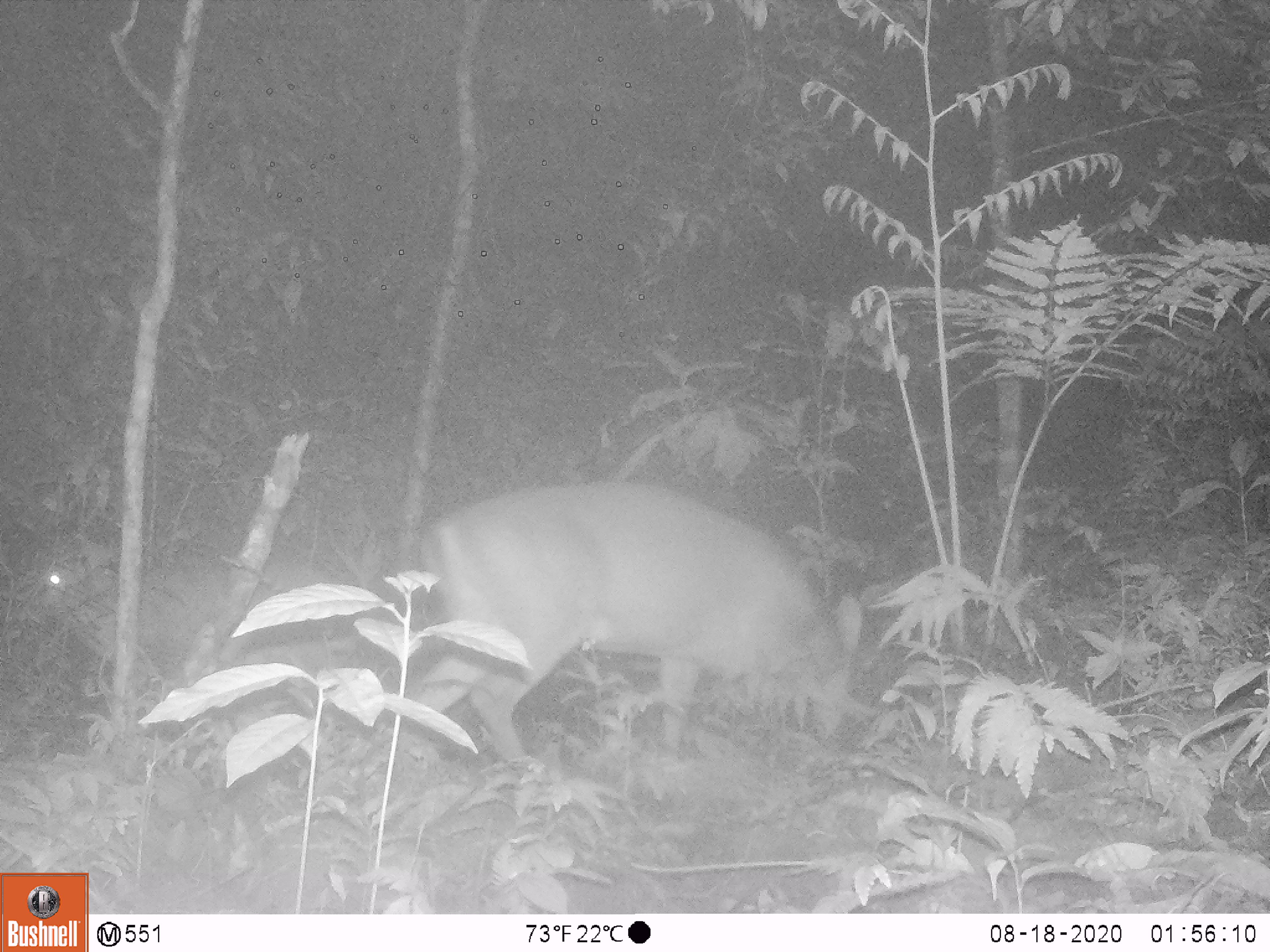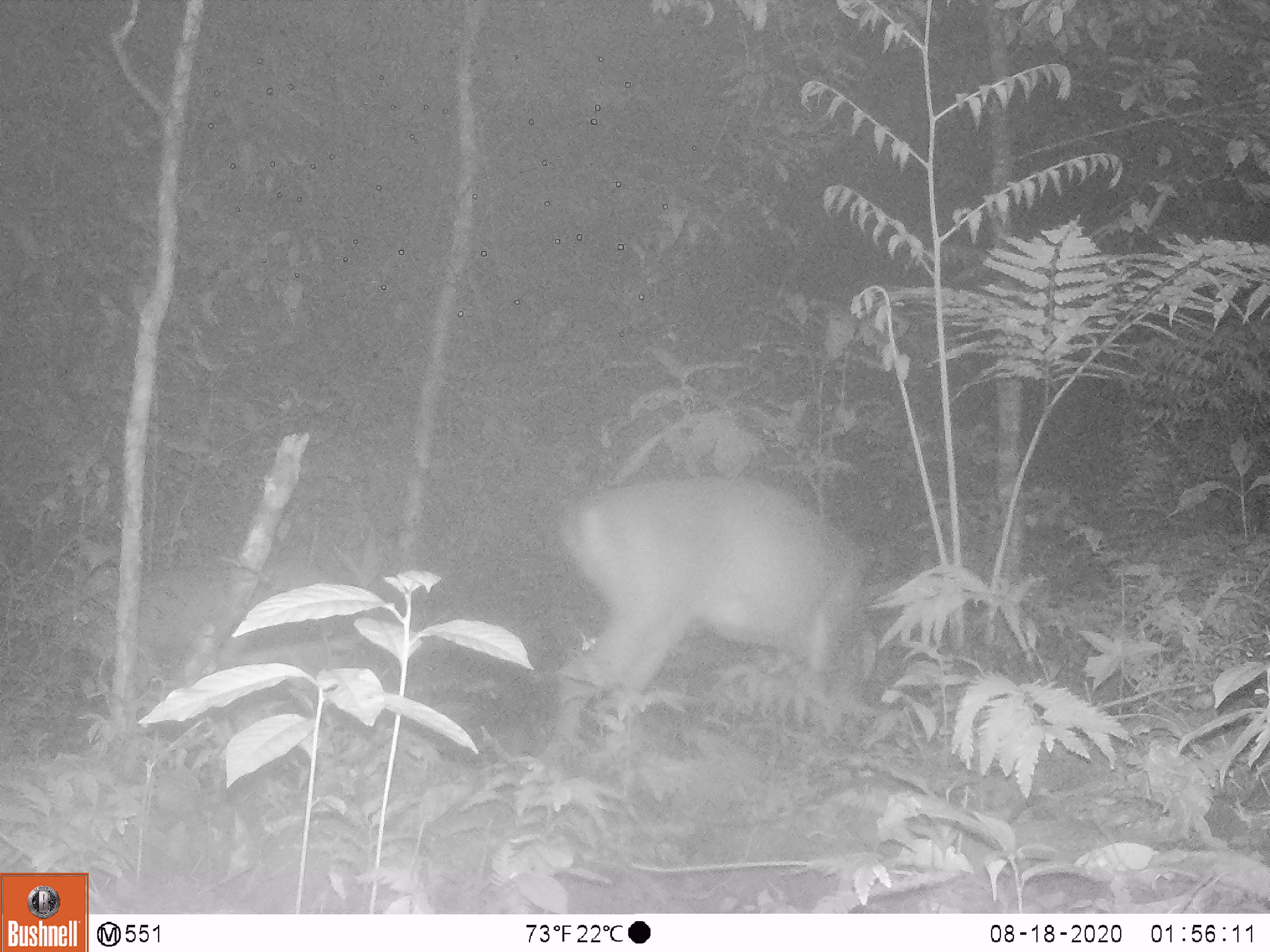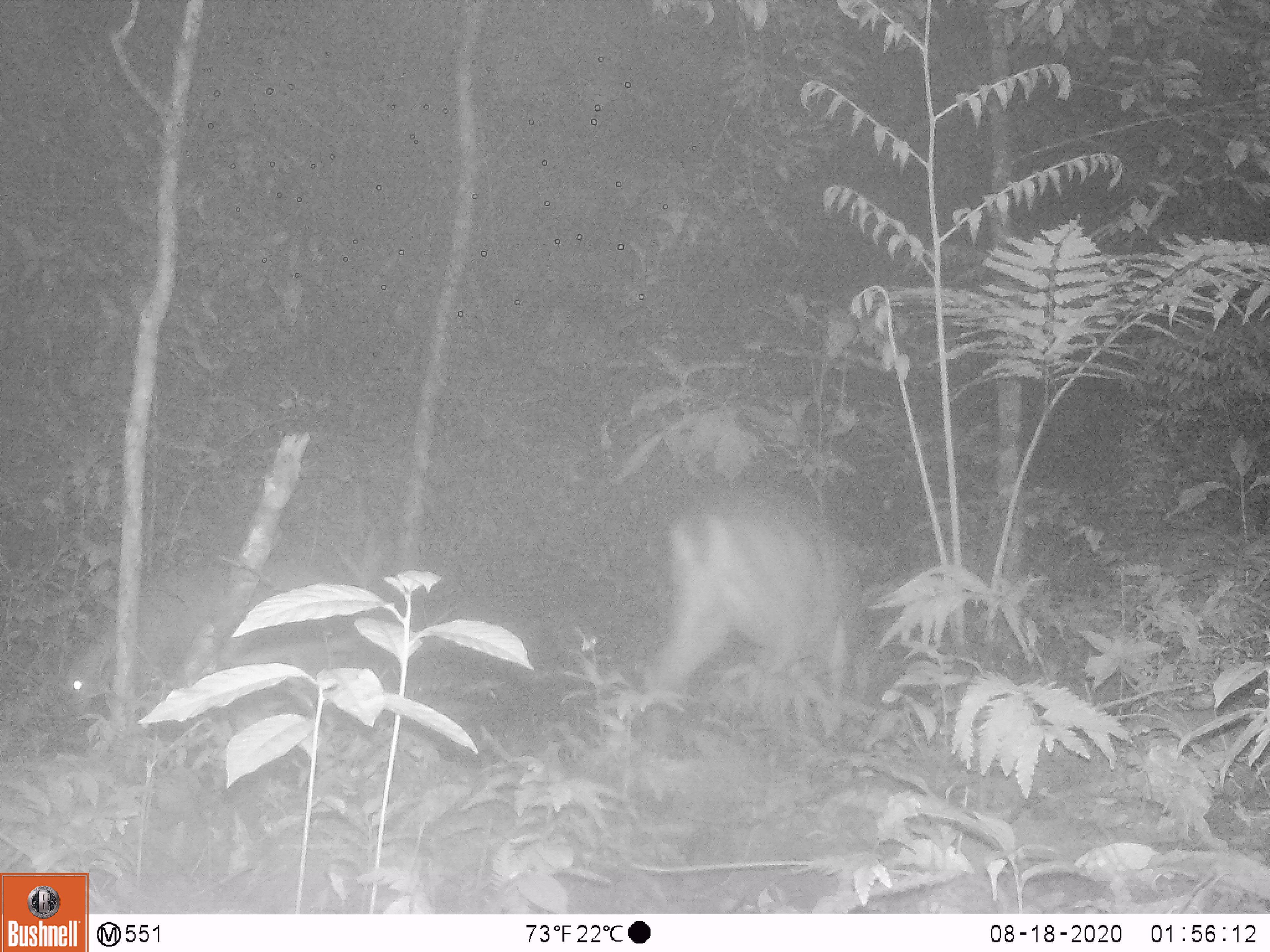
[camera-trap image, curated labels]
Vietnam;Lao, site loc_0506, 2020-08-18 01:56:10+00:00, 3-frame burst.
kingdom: Animalia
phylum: Chordata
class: Mammalia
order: Artiodactyla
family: Cervidae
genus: Muntiacus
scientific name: Muntiacus vuquangensis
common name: large-antlered muntjac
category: large antlered muntjac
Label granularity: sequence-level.